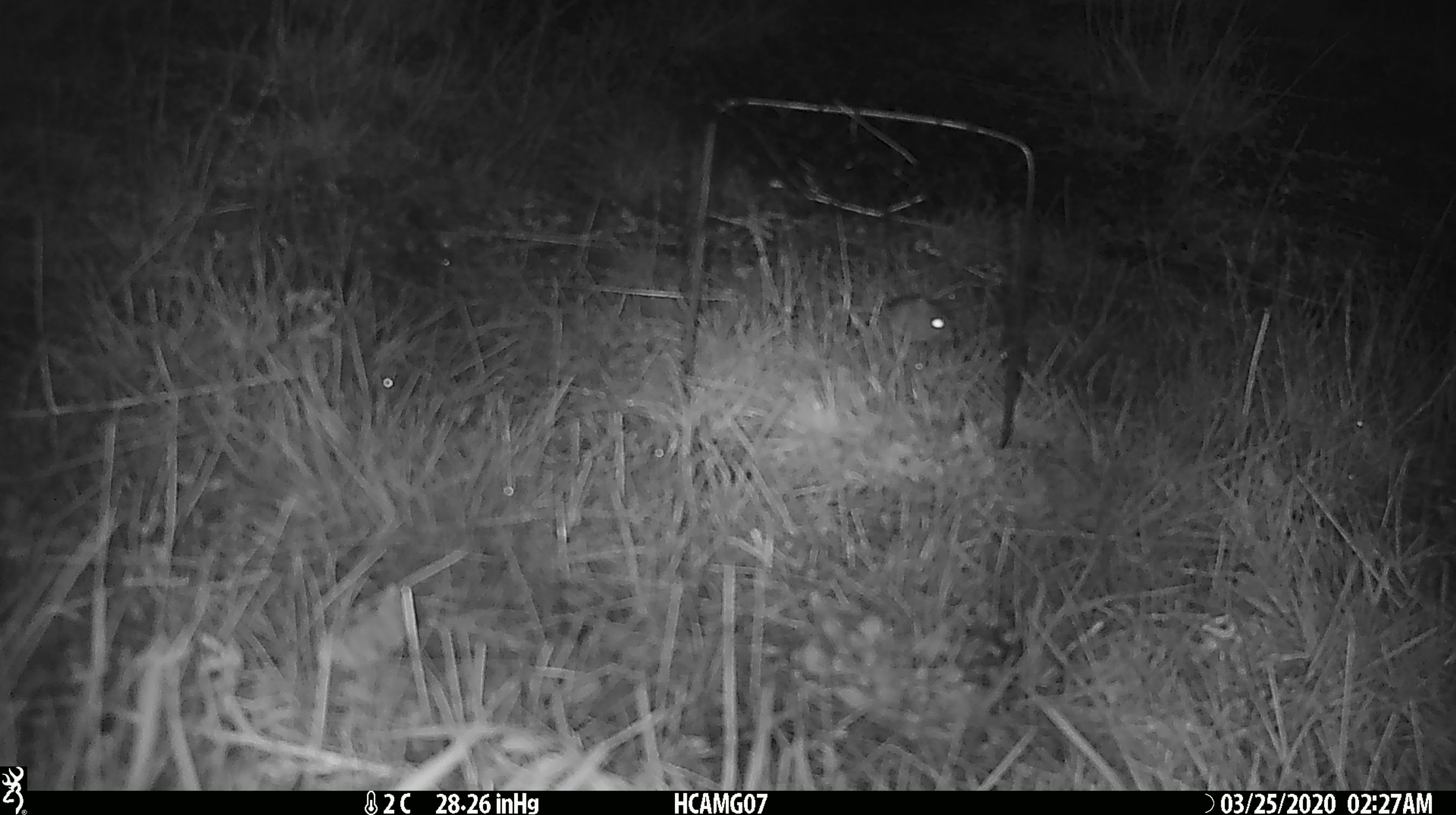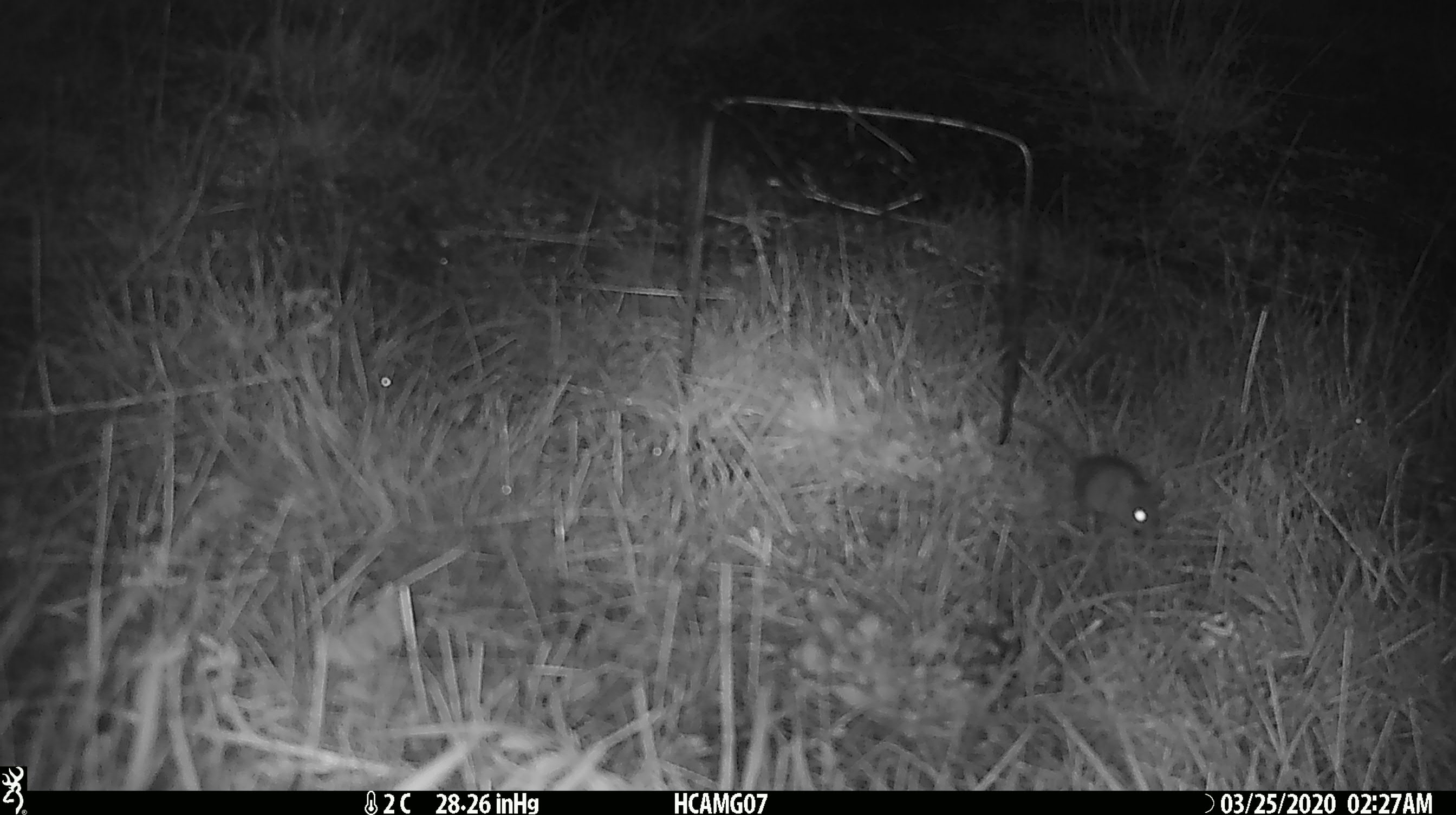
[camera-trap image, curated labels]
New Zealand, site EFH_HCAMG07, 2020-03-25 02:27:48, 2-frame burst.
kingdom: Animalia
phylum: Chordata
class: Mammalia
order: Rodentia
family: Muridae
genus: Mus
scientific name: Mus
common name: mouse